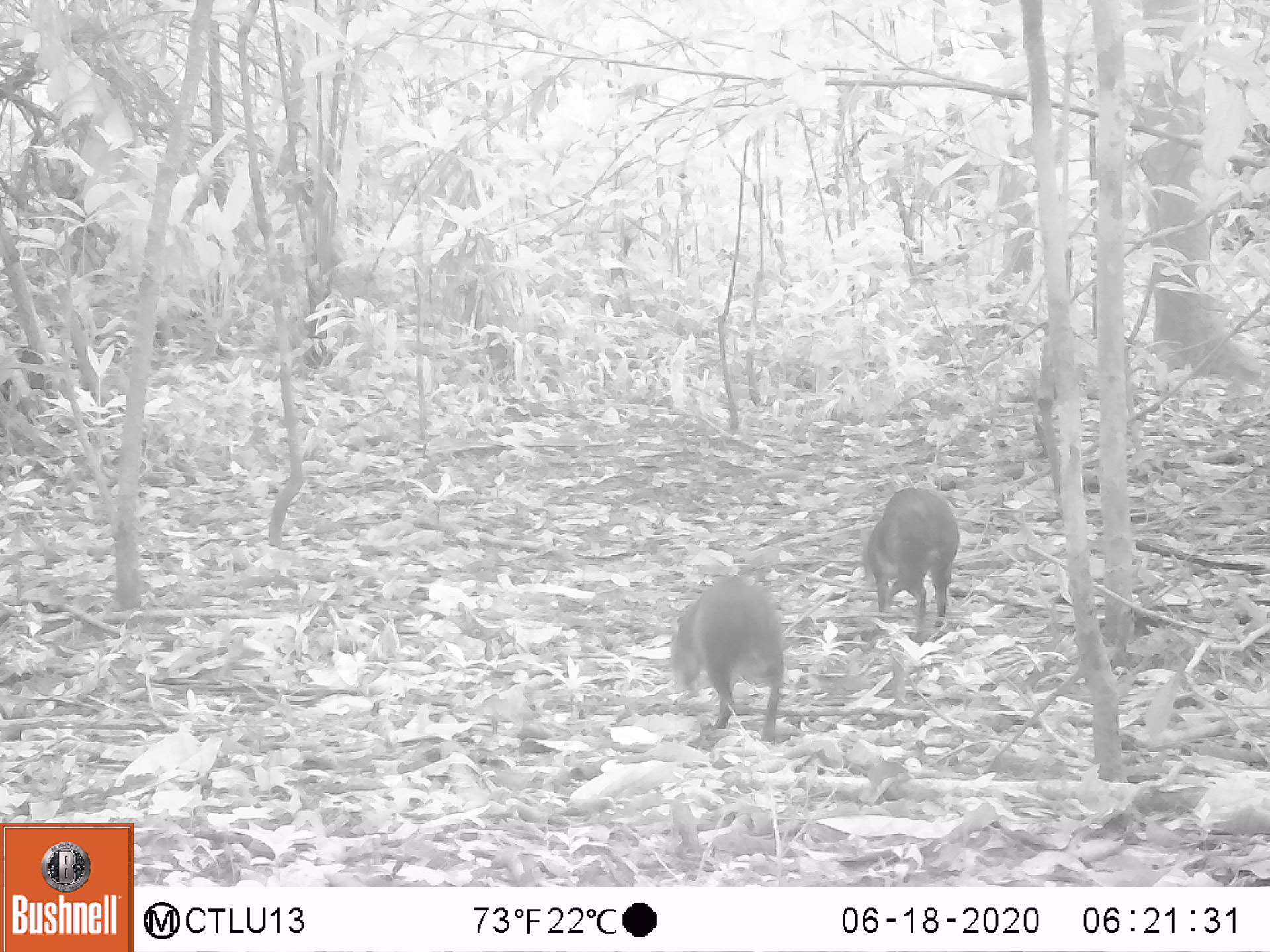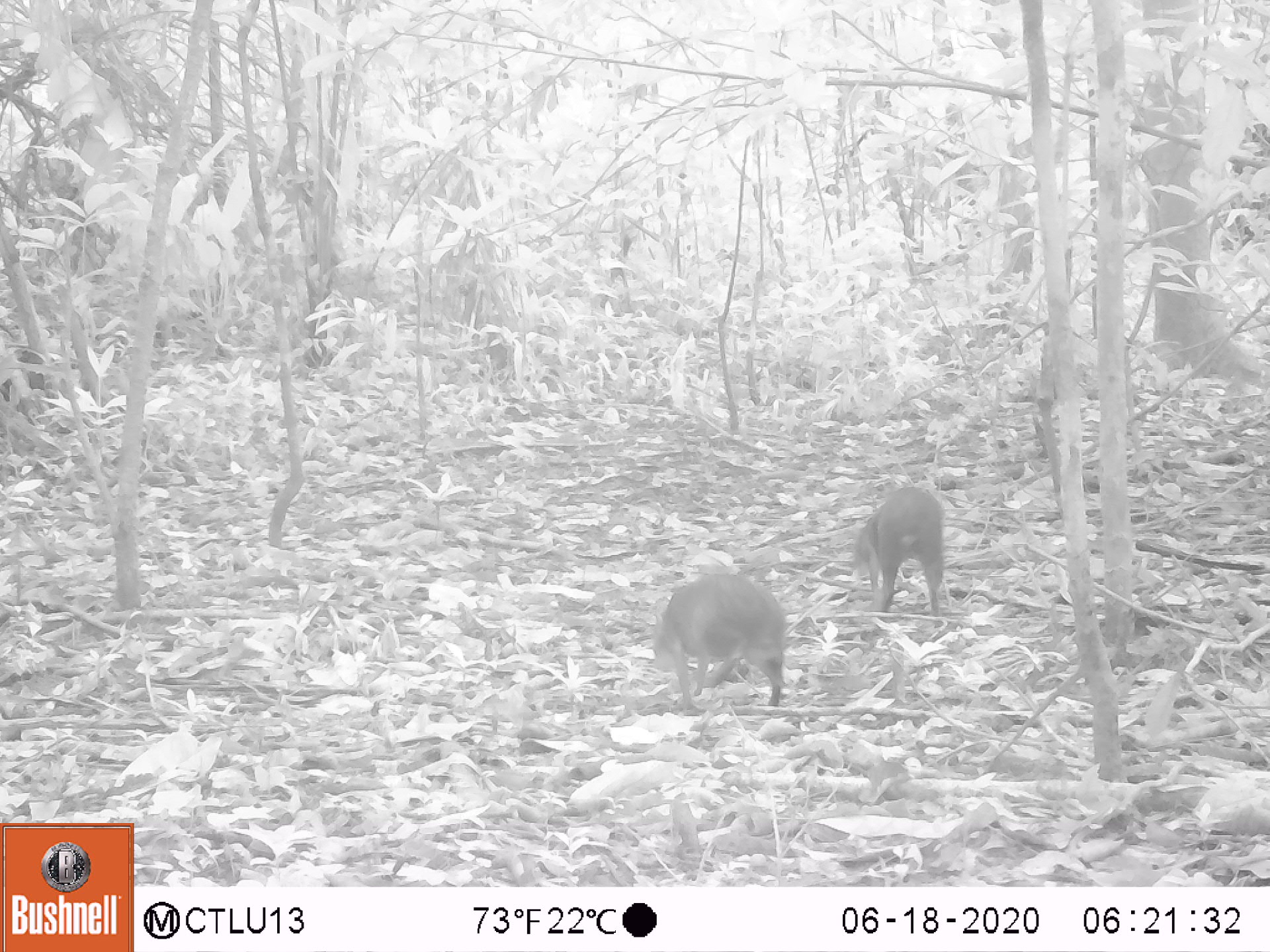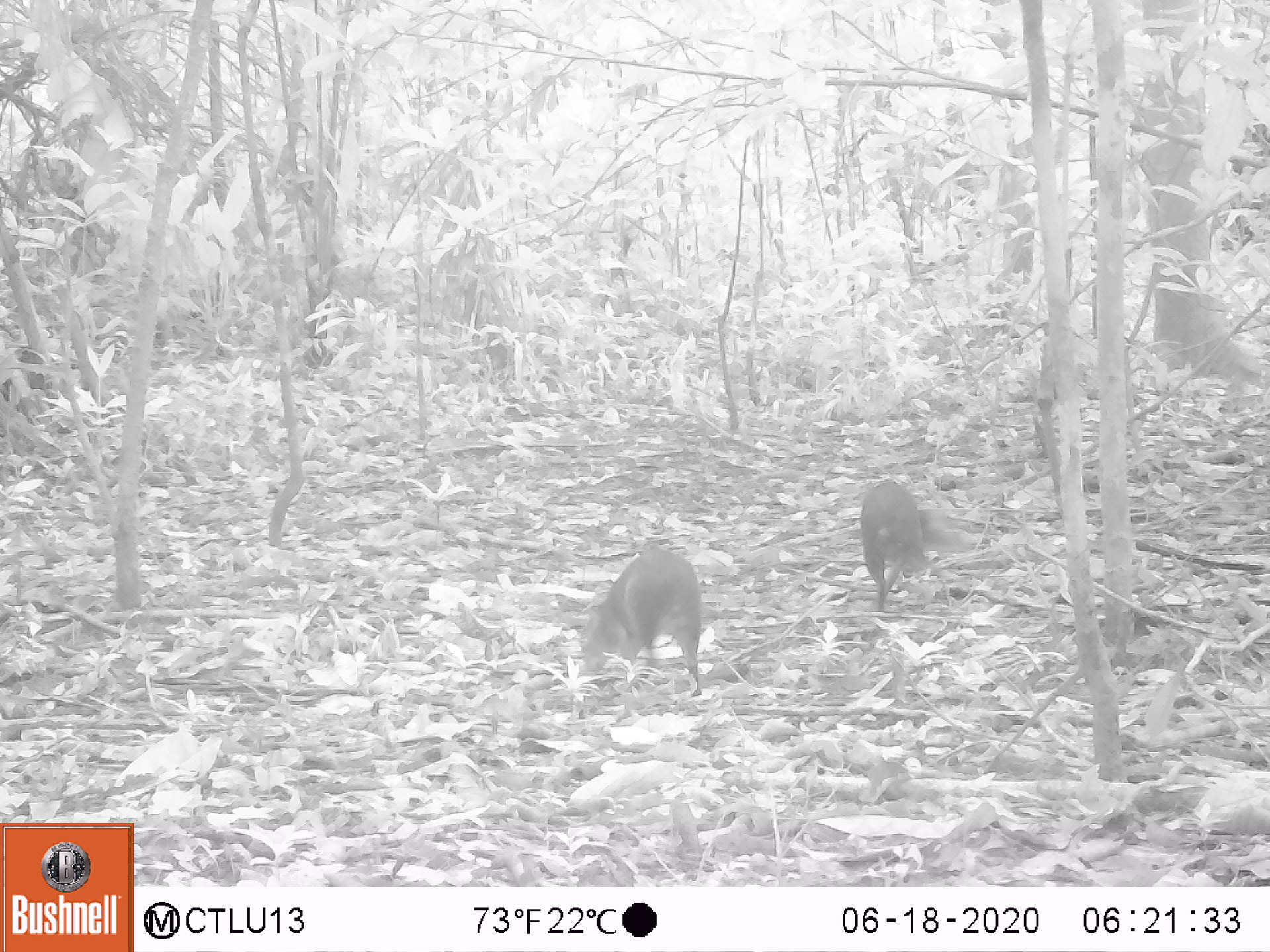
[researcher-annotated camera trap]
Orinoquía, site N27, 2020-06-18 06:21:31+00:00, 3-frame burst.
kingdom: Animalia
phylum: Chordata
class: Mammalia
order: Rodentia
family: Dasyproctidae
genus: Dasyprocta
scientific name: Dasyprocta fuliginosa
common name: black agouti